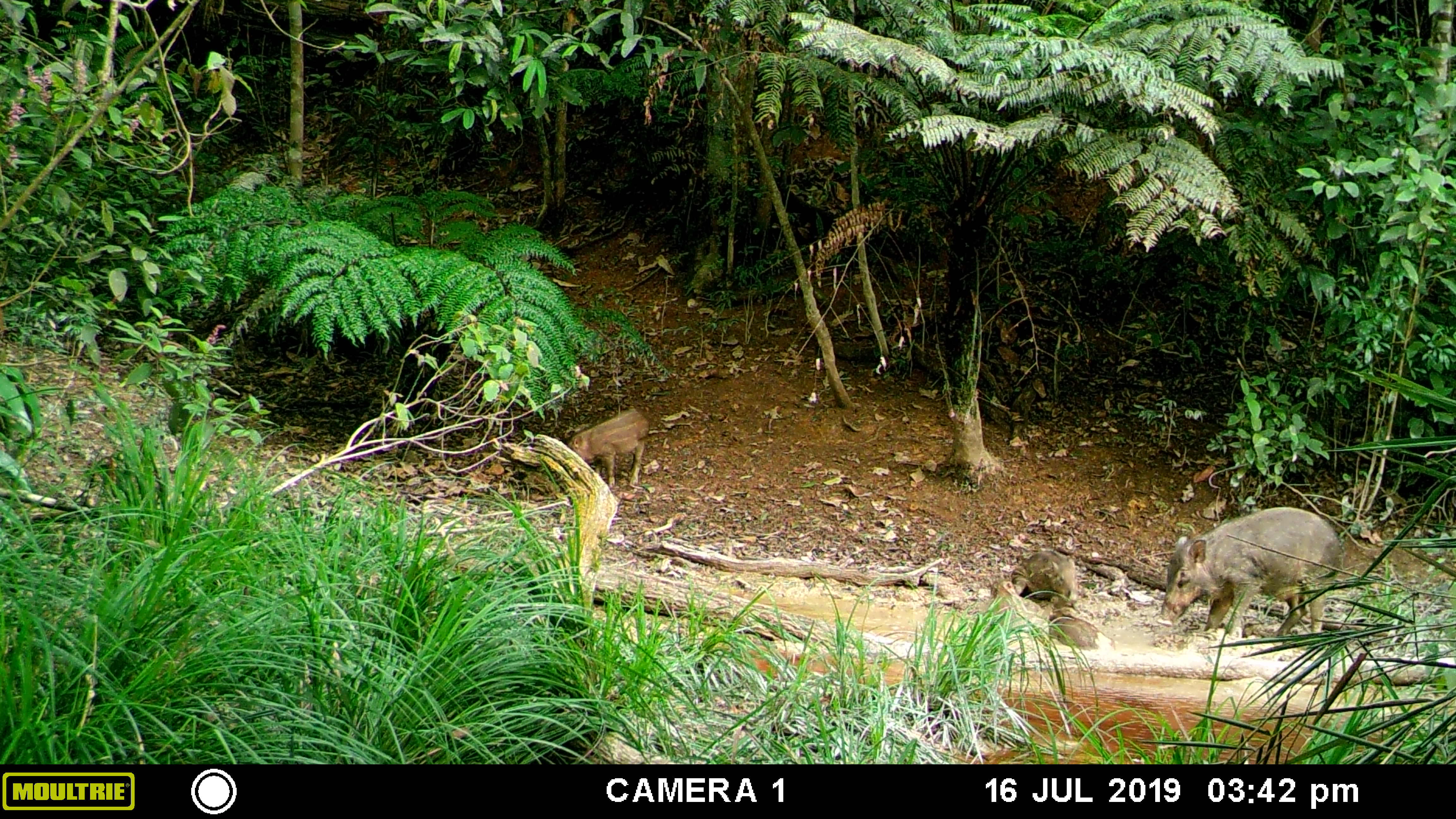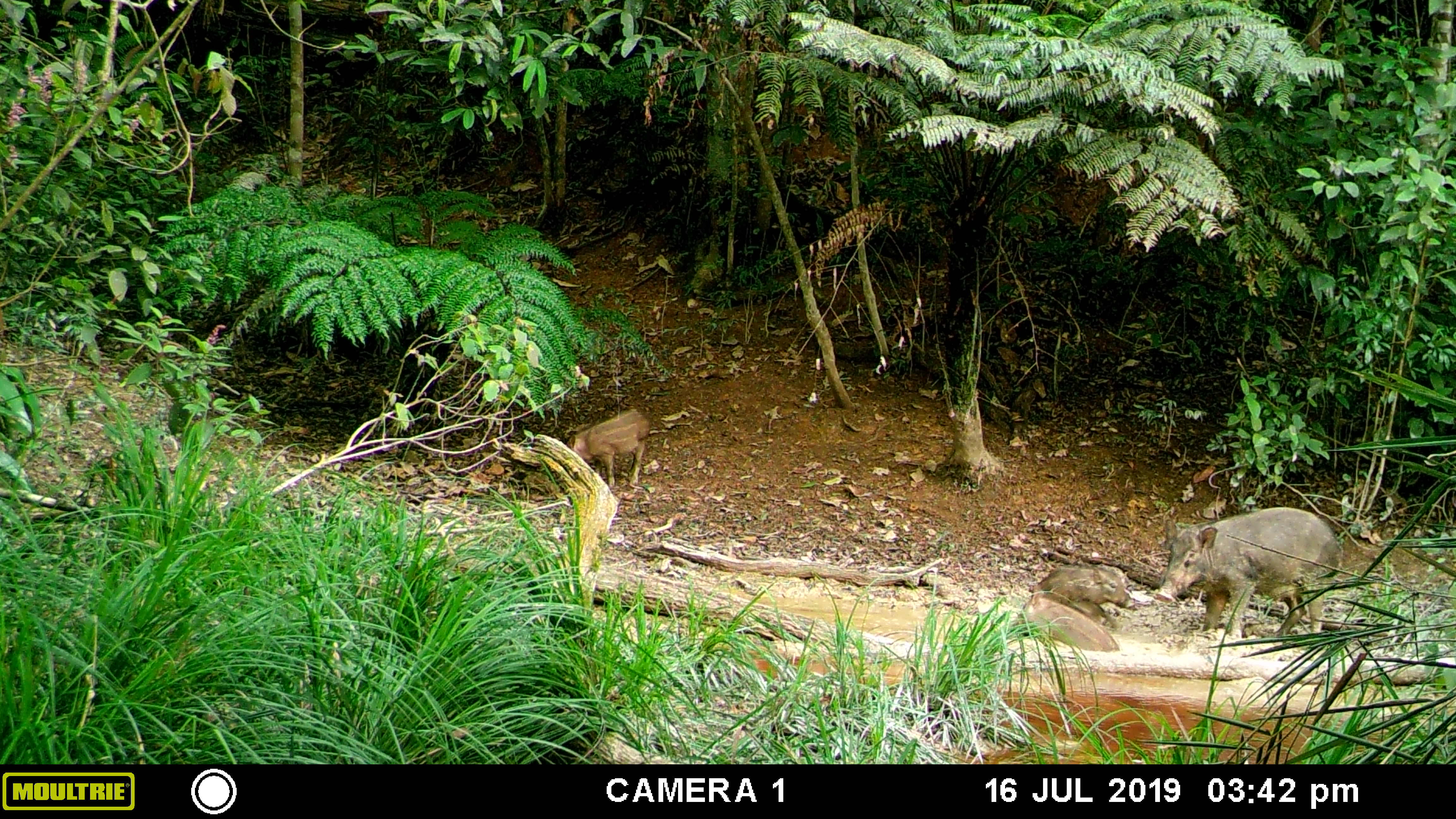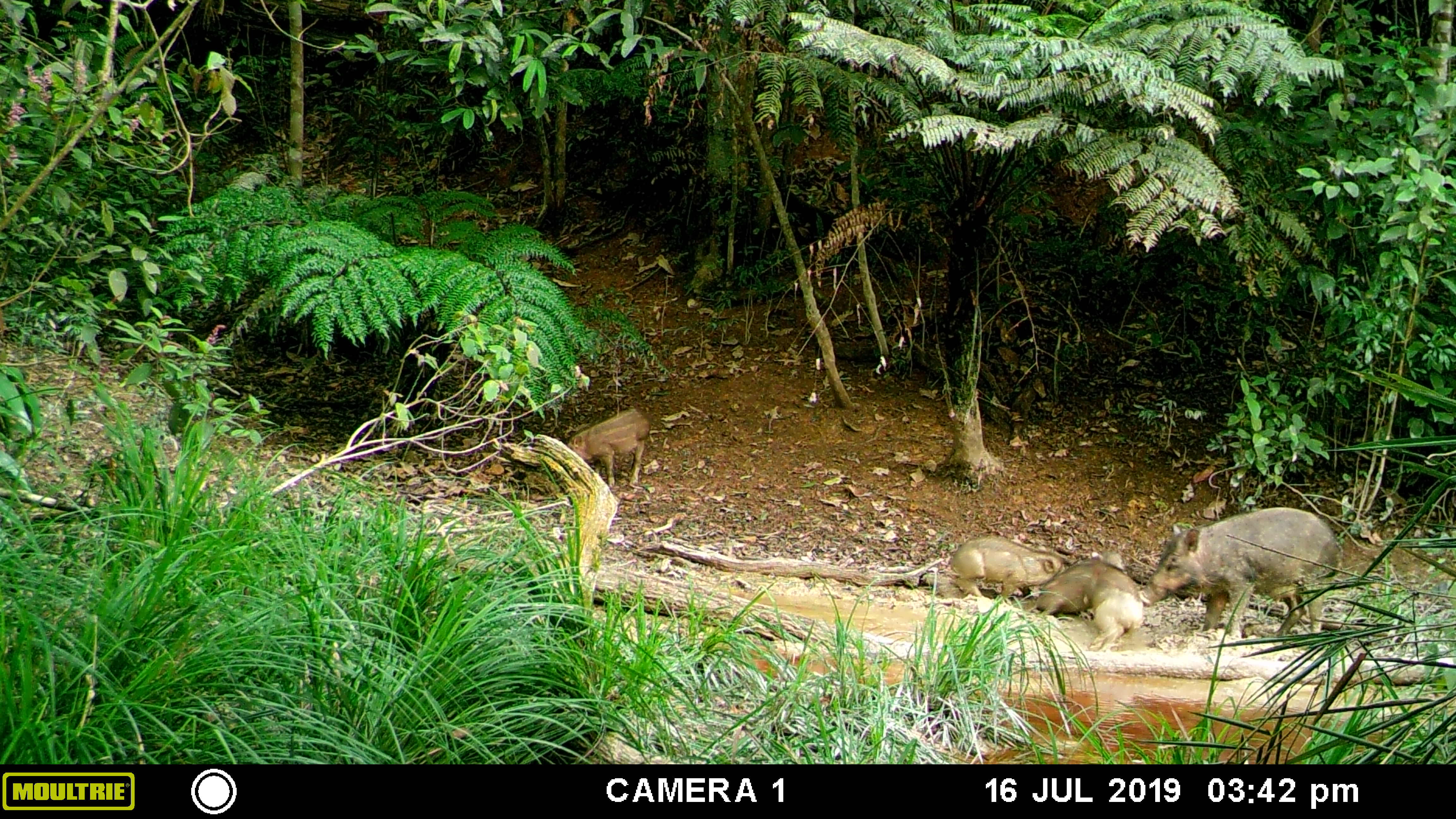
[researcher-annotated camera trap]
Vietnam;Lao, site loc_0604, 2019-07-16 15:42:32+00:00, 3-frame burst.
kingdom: Animalia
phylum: Chordata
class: Mammalia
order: Artiodactyla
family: Suidae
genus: Sus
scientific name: Sus scrofa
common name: eurasian wild pig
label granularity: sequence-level